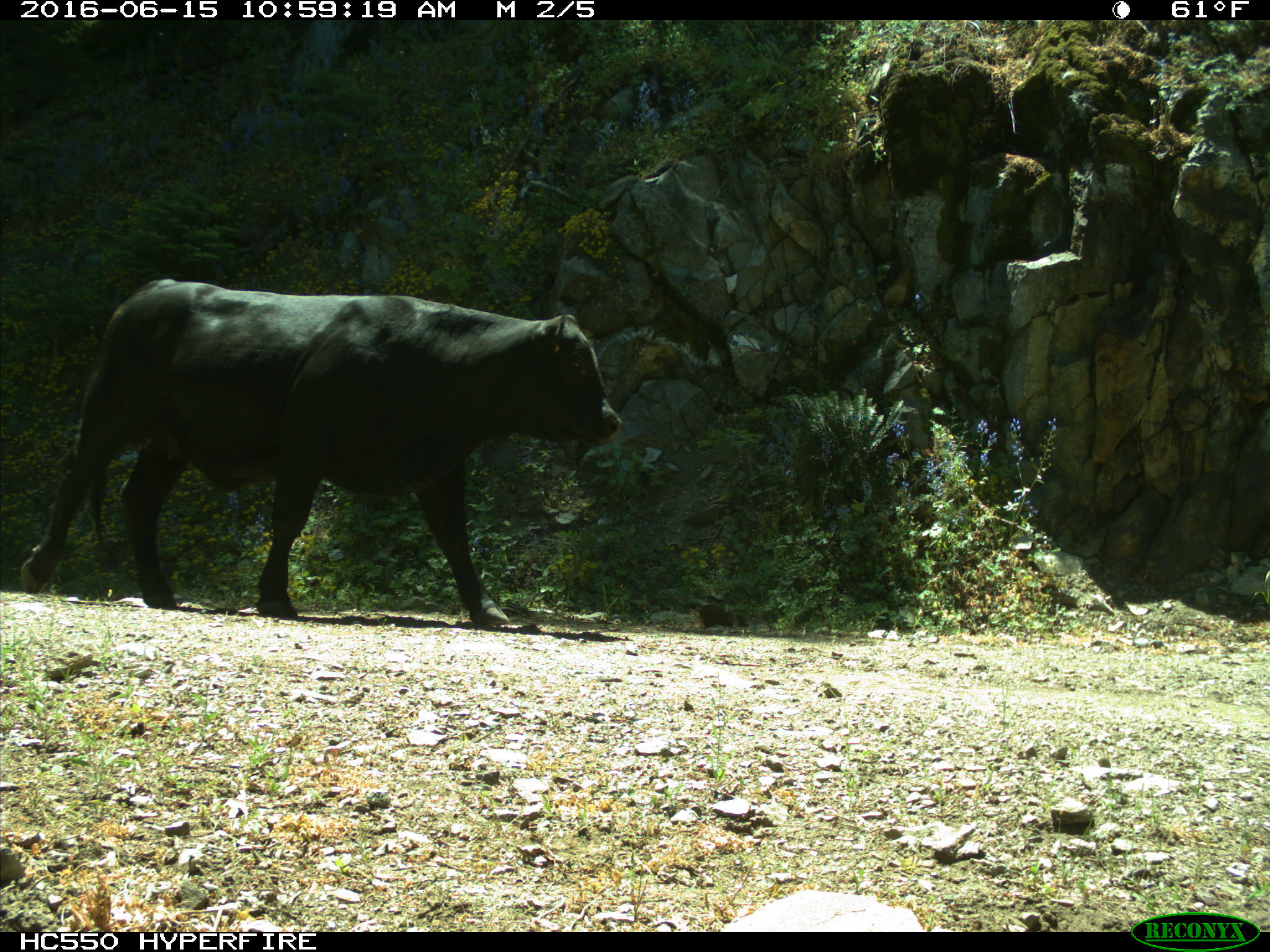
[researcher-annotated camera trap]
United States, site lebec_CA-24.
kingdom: Animalia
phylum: Chordata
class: Mammalia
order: Artiodactyla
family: Bovidae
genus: Bos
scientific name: Bos taurus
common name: domestic cow